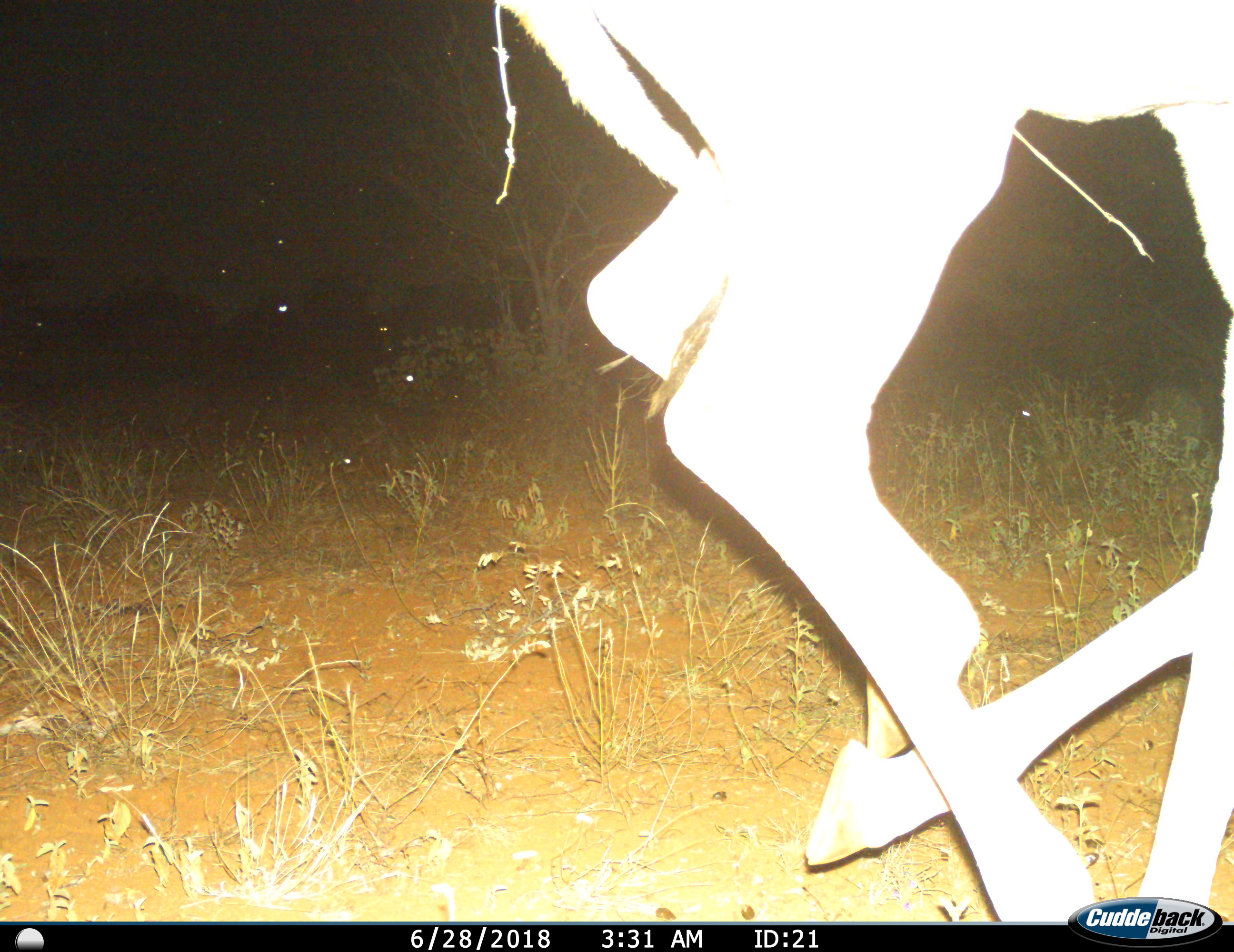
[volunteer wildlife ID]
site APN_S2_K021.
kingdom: Animalia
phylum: Chordata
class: Mammalia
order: Artiodactyla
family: Giraffidae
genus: Giraffa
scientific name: Giraffa camelopardalis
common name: giraffe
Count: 1.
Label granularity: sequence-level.